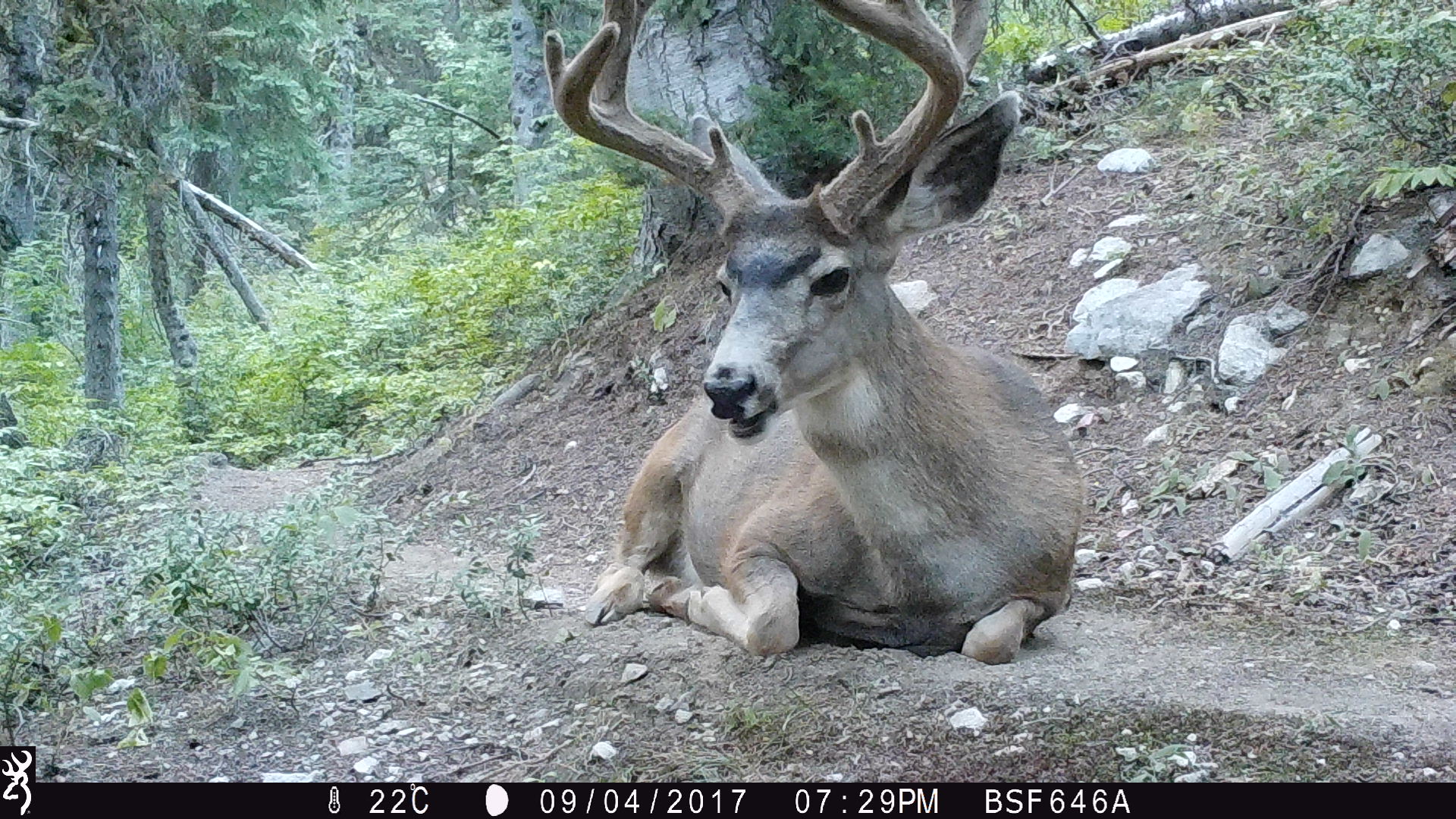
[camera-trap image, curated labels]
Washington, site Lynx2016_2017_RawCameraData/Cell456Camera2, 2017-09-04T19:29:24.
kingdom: Animalia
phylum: Chordata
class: Mammalia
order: Artiodactyla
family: Cervidae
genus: Odocoileus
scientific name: Odocoileus hemionus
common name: mule deer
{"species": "Odocoileus hemionus (mule deer)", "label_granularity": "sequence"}